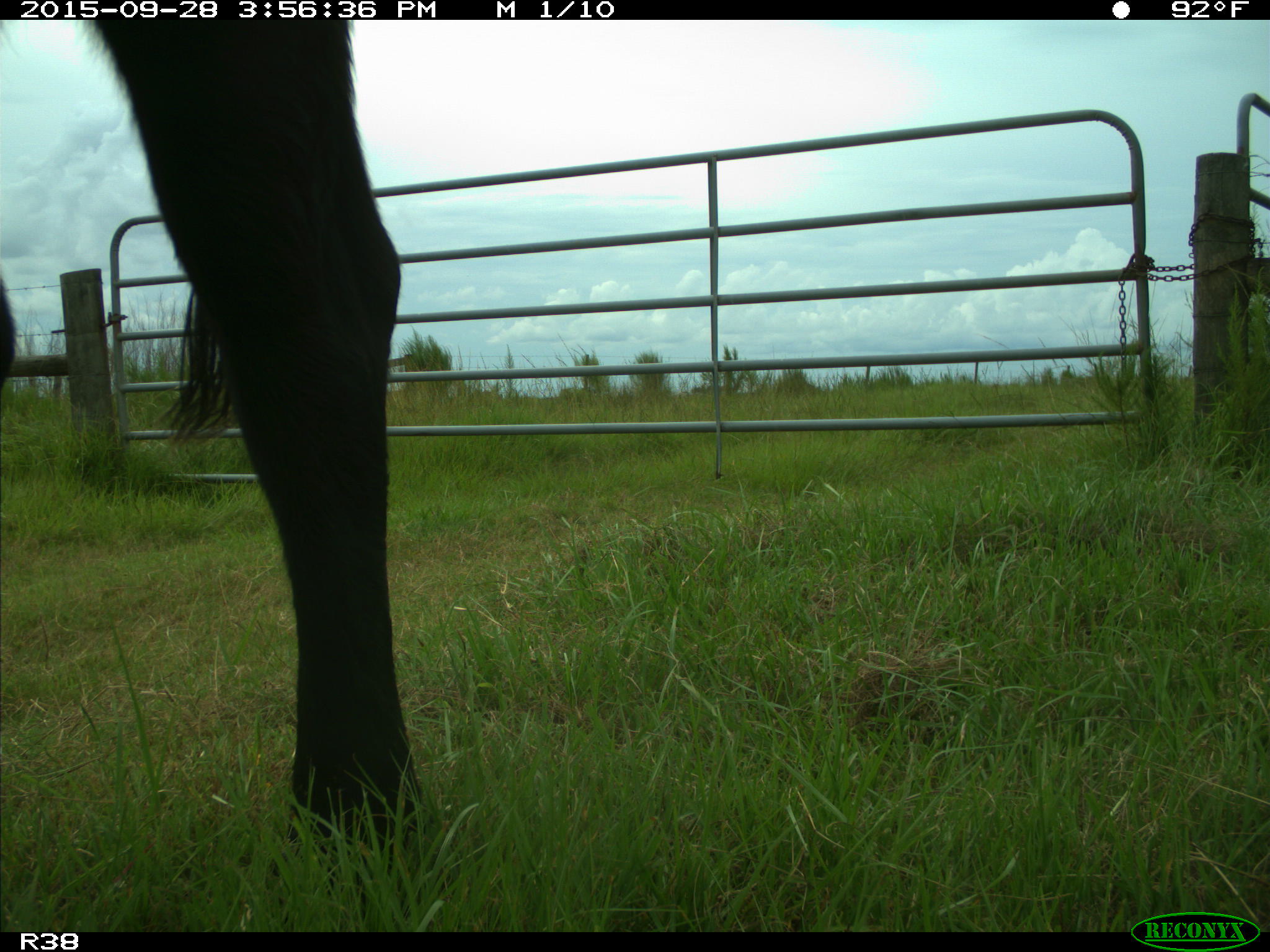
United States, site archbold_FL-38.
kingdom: Animalia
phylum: Chordata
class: Mammalia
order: Artiodactyla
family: Bovidae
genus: Bos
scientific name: Bos taurus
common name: domestic cow